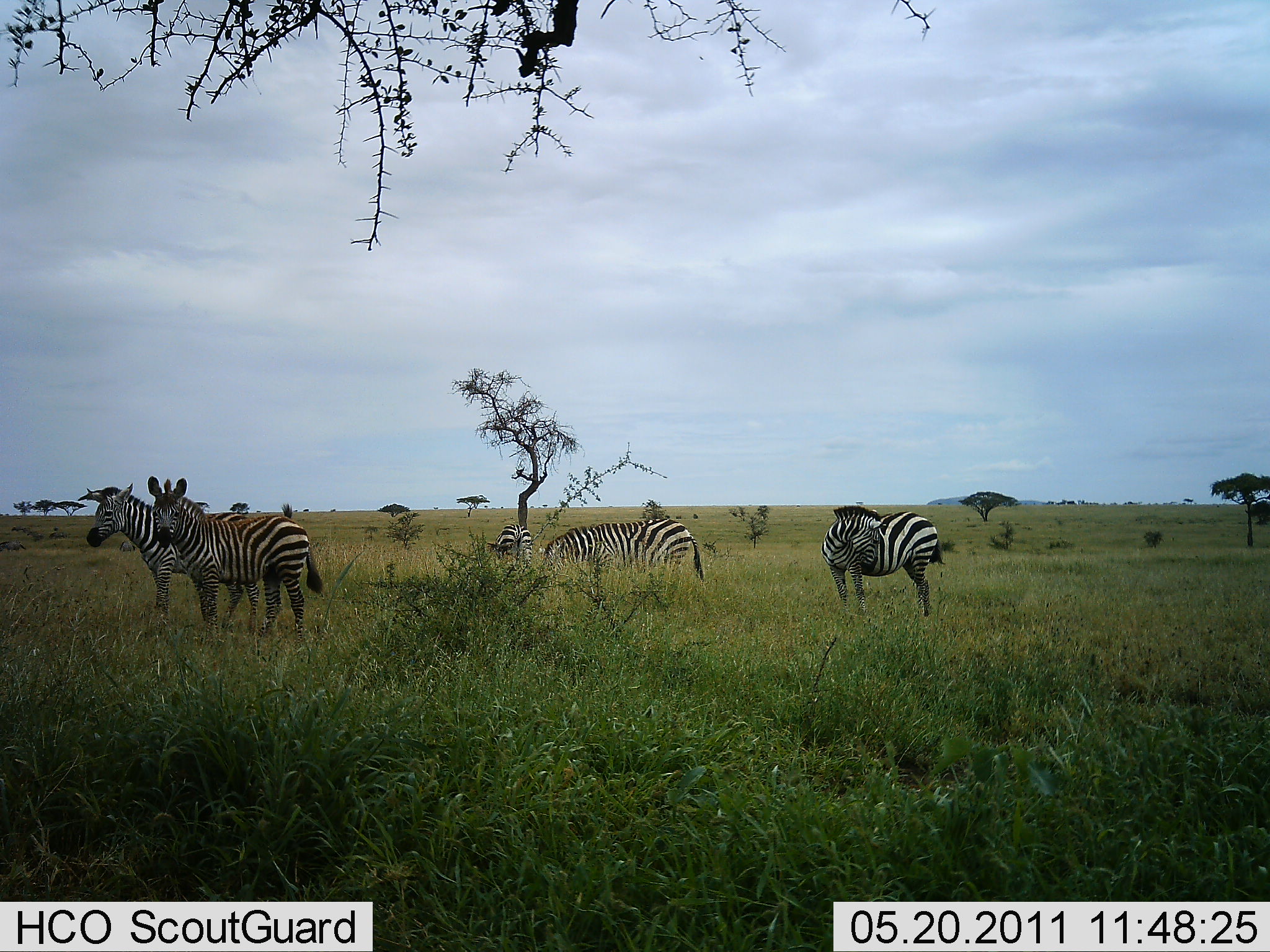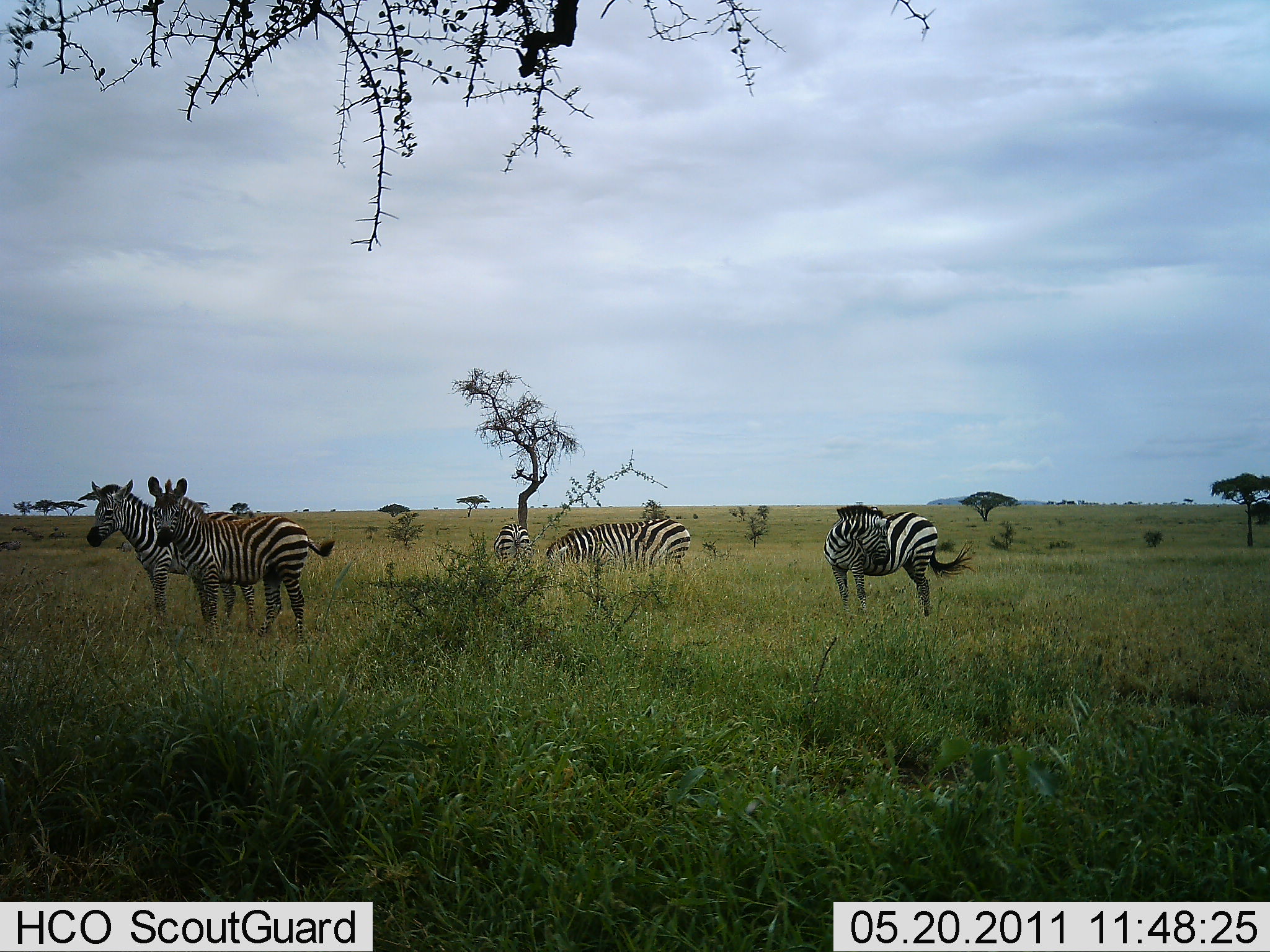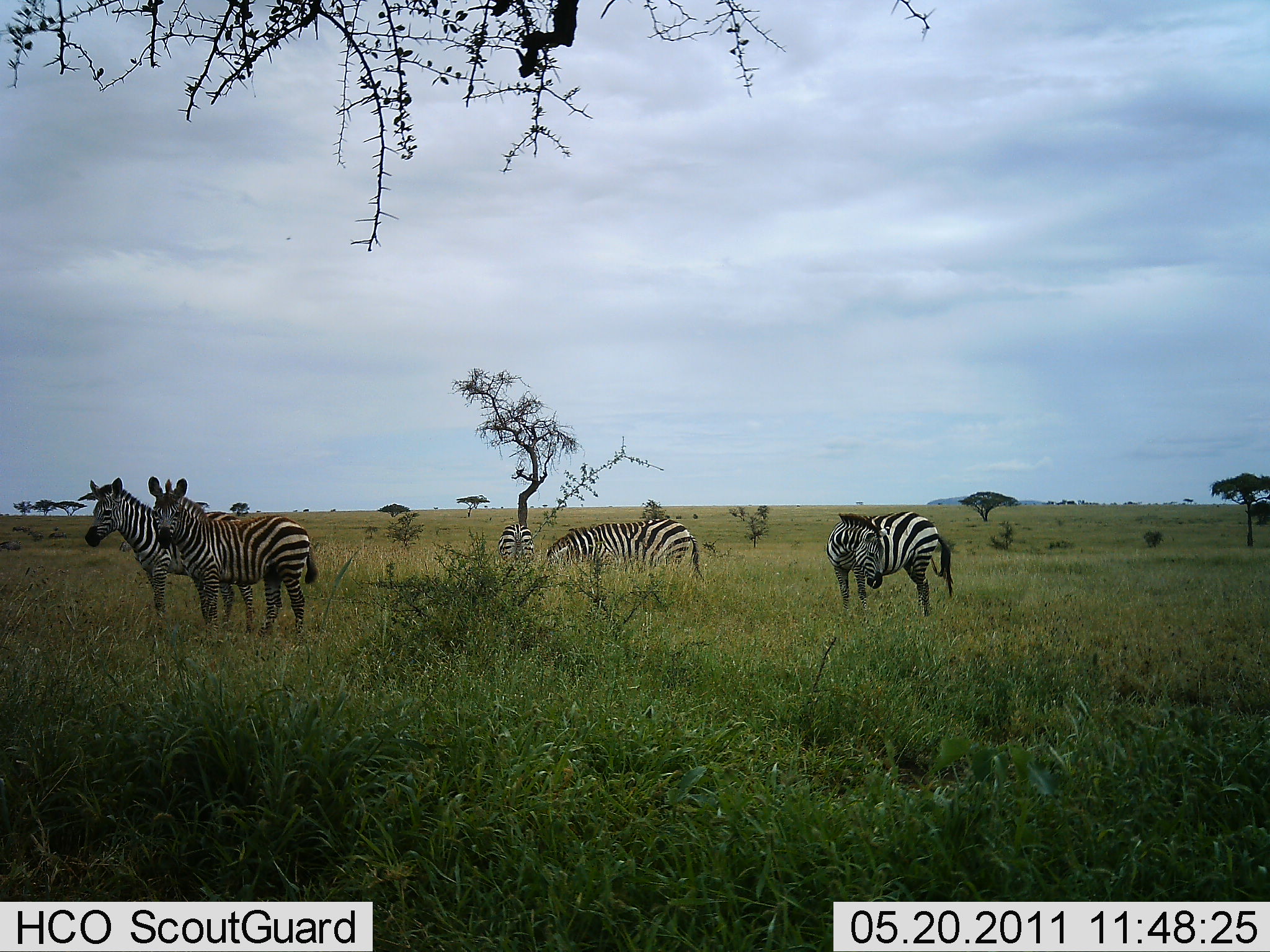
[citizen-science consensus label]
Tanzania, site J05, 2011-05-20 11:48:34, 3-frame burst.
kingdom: Animalia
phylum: Chordata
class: Mammalia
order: Perissodactyla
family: Equidae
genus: Equus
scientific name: Equus quagga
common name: plains zebra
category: zebra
Zebra (plains zebra) (Equus quagga), count 5. Behavior (volunteer vote fractions): standing 100%, resting 0%, moving 0%, interacting 0%. Young present (vote fraction): 0%. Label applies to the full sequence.